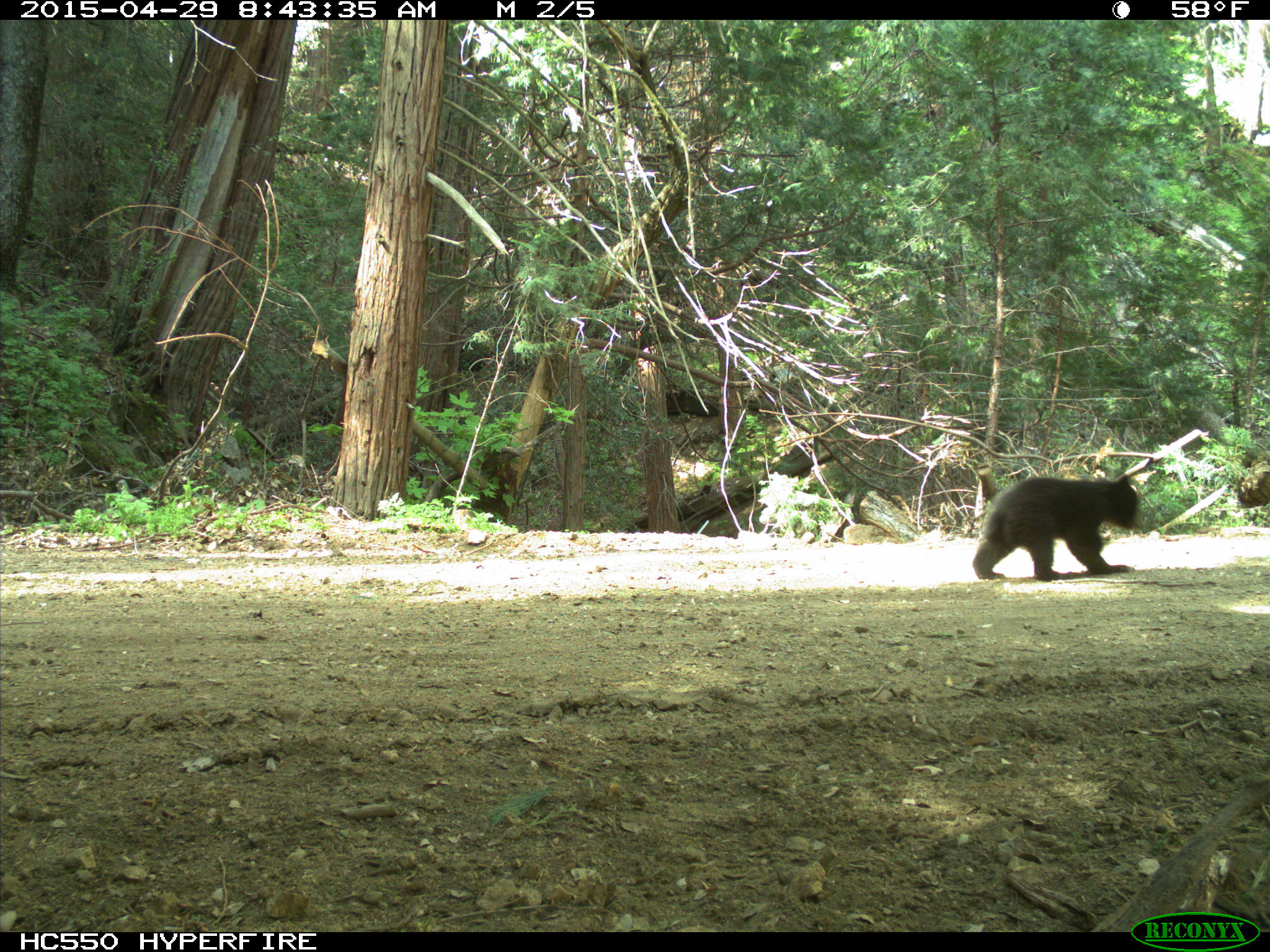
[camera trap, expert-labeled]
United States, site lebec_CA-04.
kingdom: Animalia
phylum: Chordata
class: Mammalia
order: Carnivora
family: Ursidae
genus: Ursus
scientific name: Ursus americanus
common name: american black bear